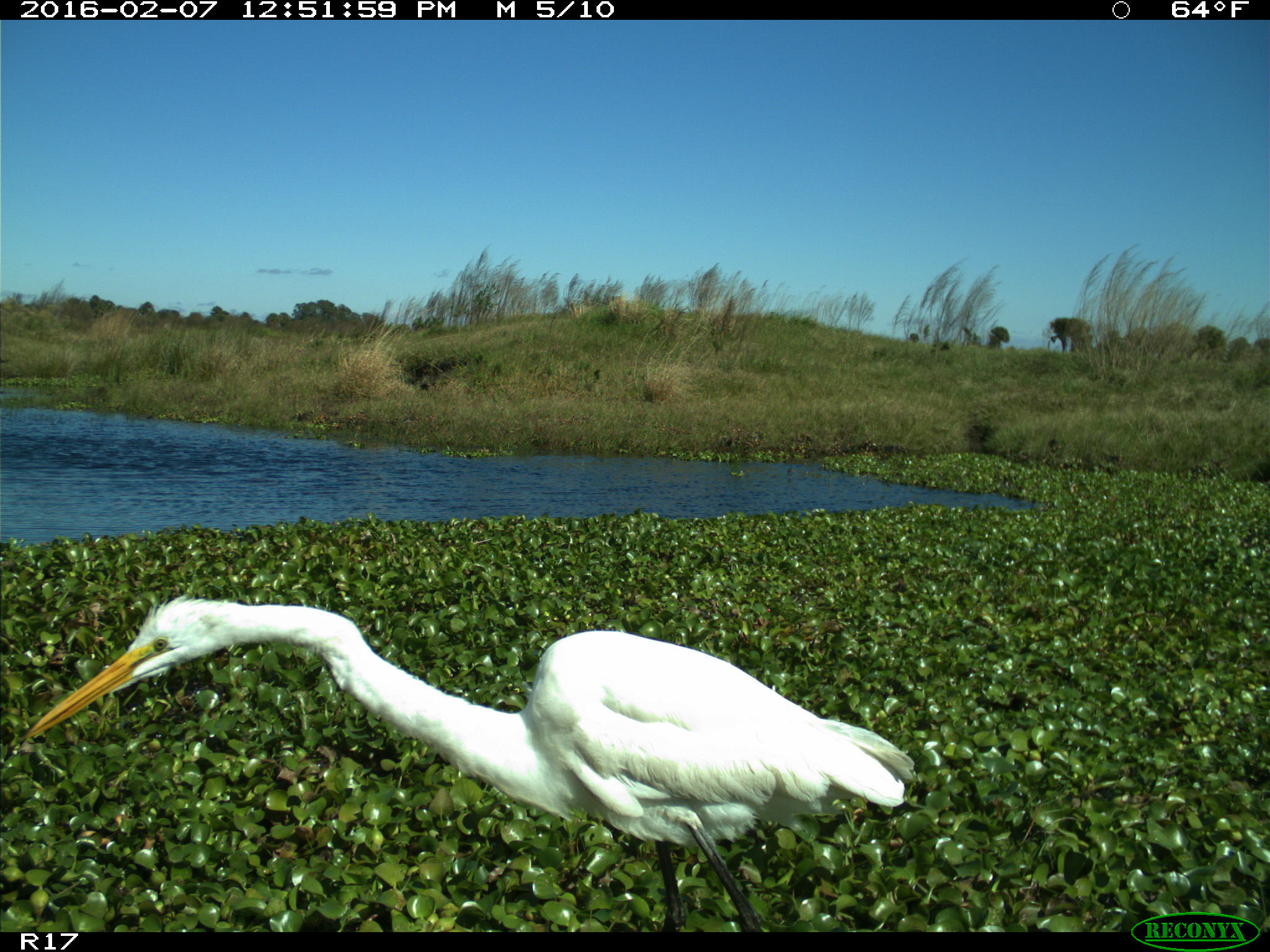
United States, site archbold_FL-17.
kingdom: Animalia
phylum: Chordata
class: Aves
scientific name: Aves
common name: birds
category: unidentified bird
Unidentified bird (birds) (Aves).